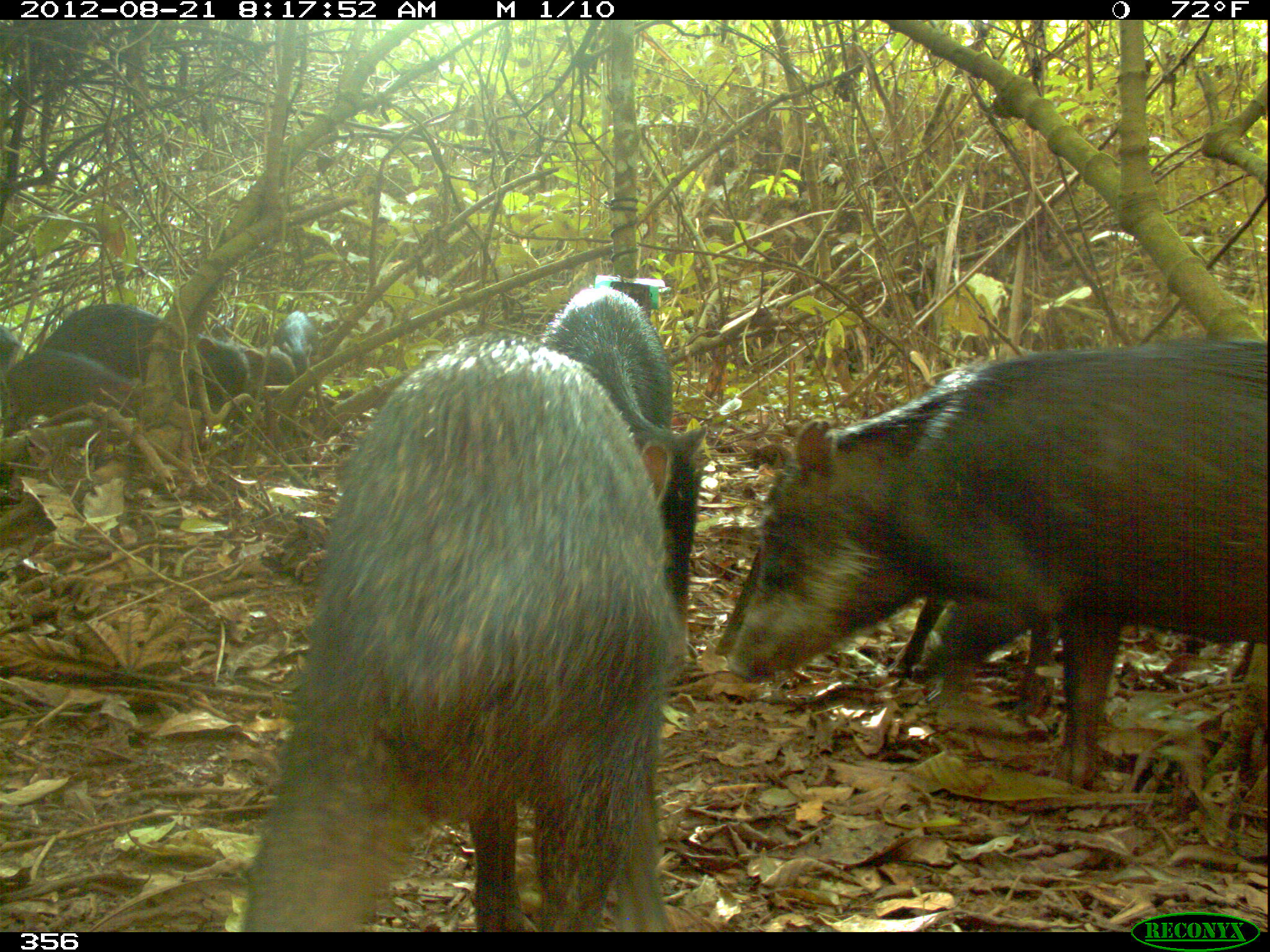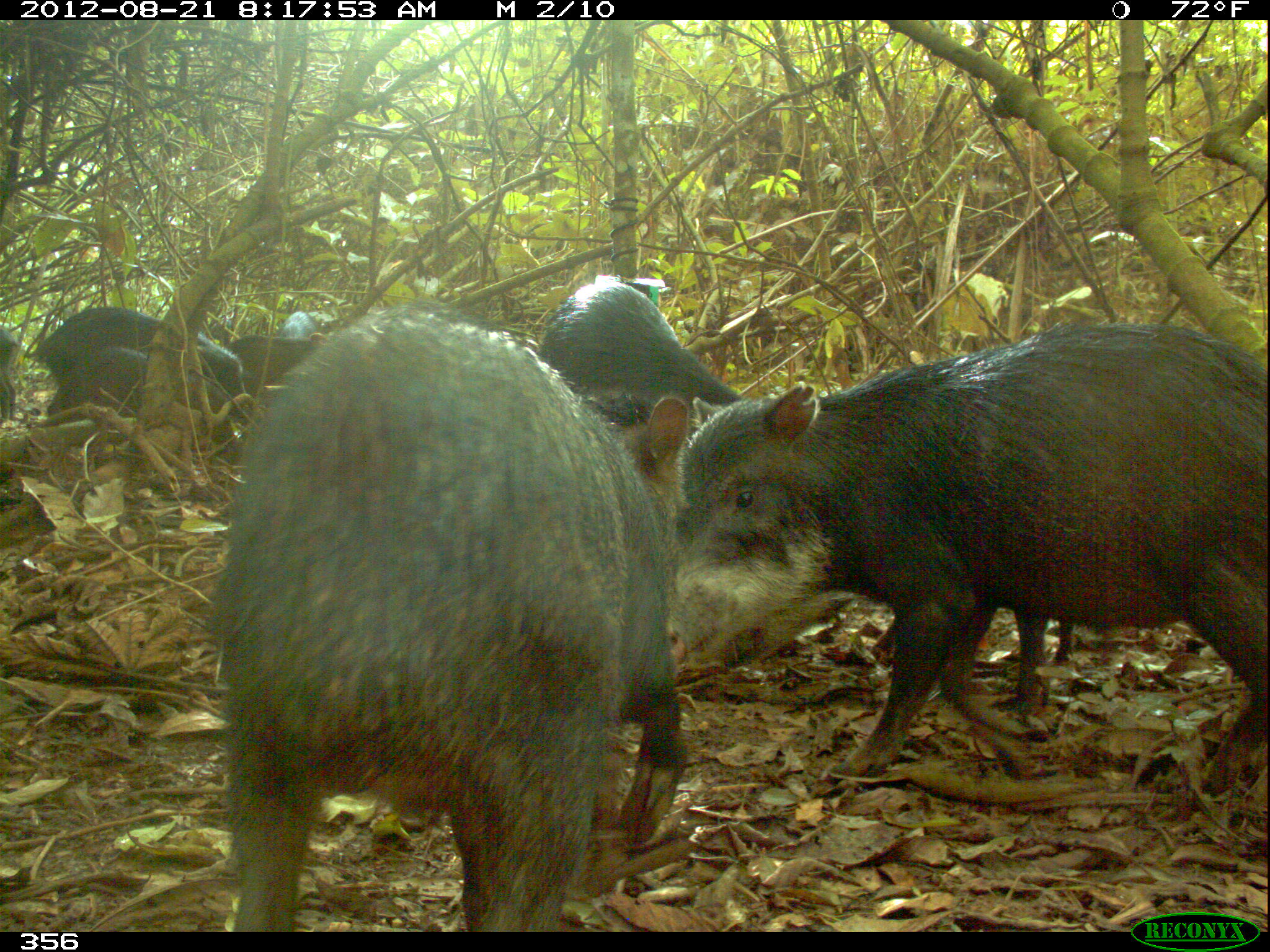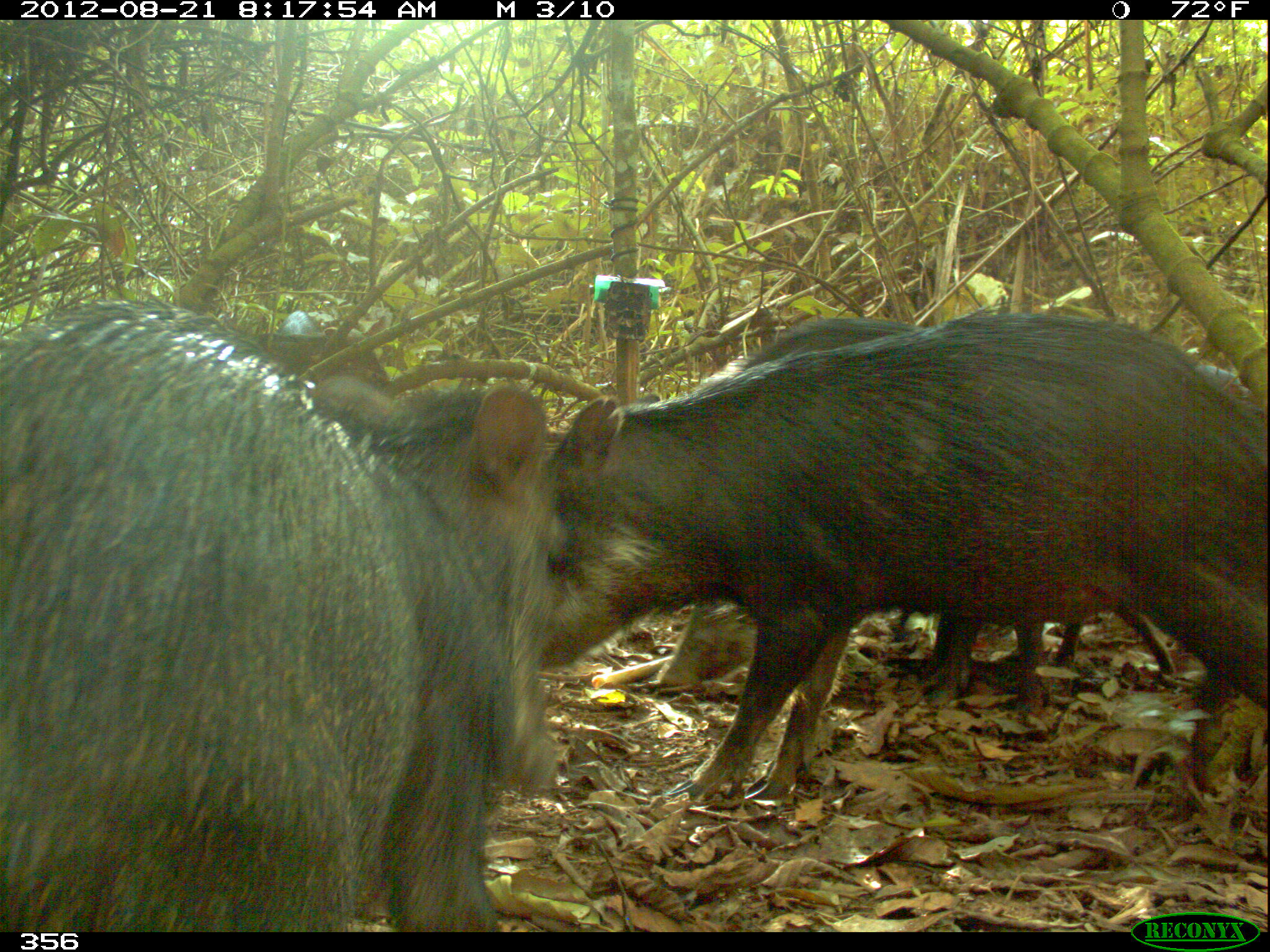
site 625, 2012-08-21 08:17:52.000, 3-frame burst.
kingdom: Animalia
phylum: Chordata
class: Mammalia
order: Artiodactyla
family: Tayassuidae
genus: Tayassu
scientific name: Tayassu pecari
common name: white-lipped peccary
Tayassu pecari (white-lipped peccary).